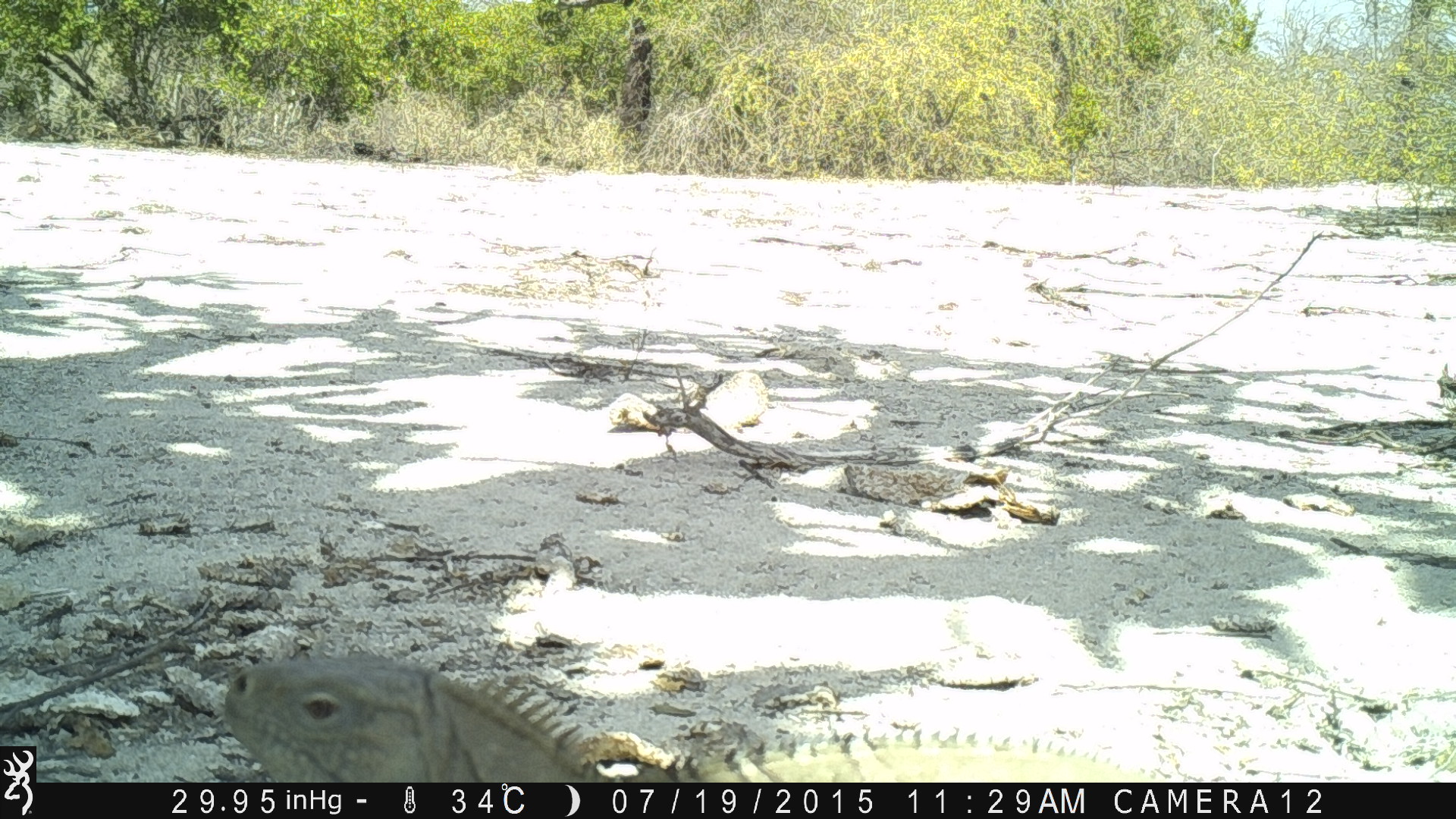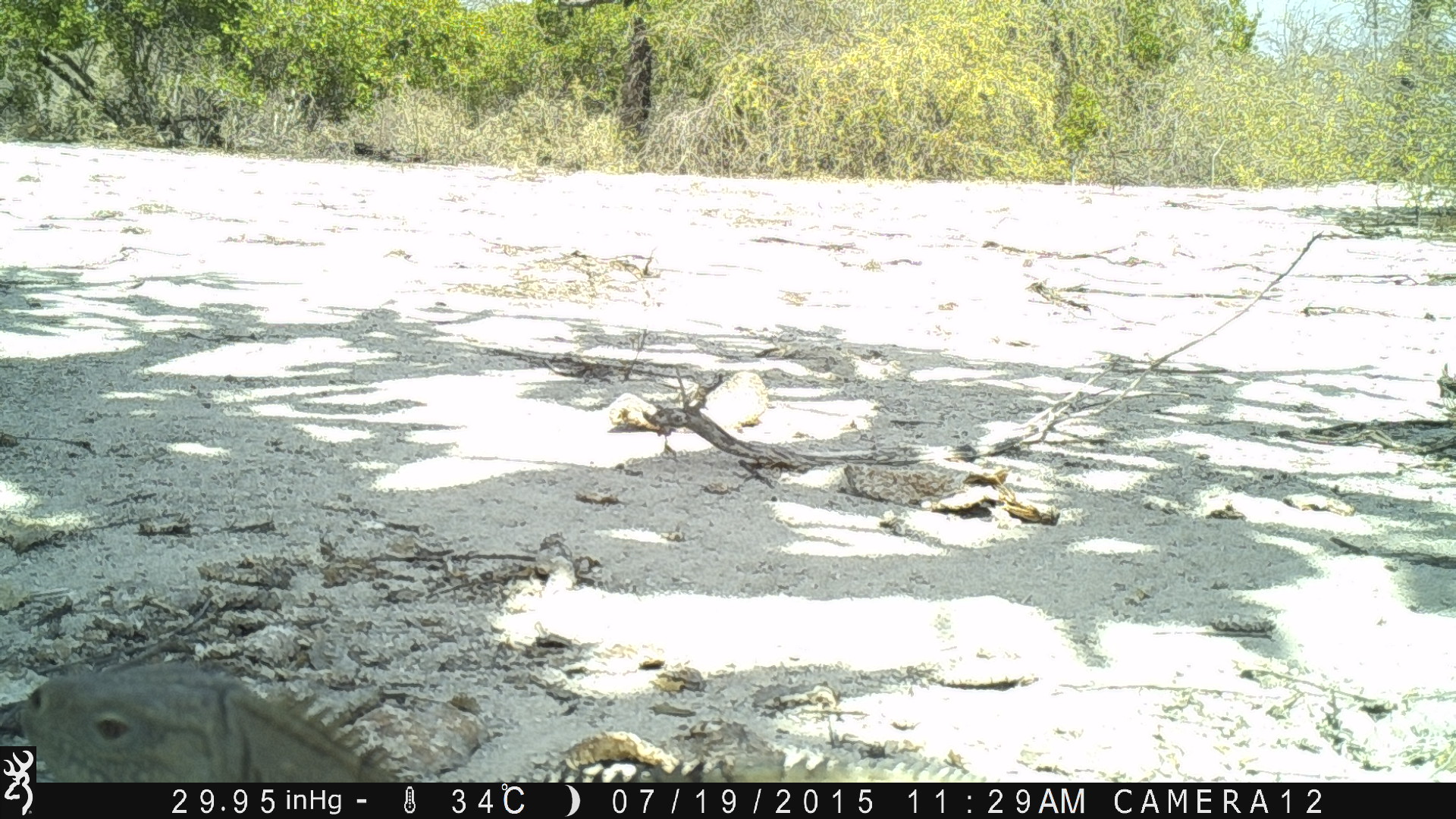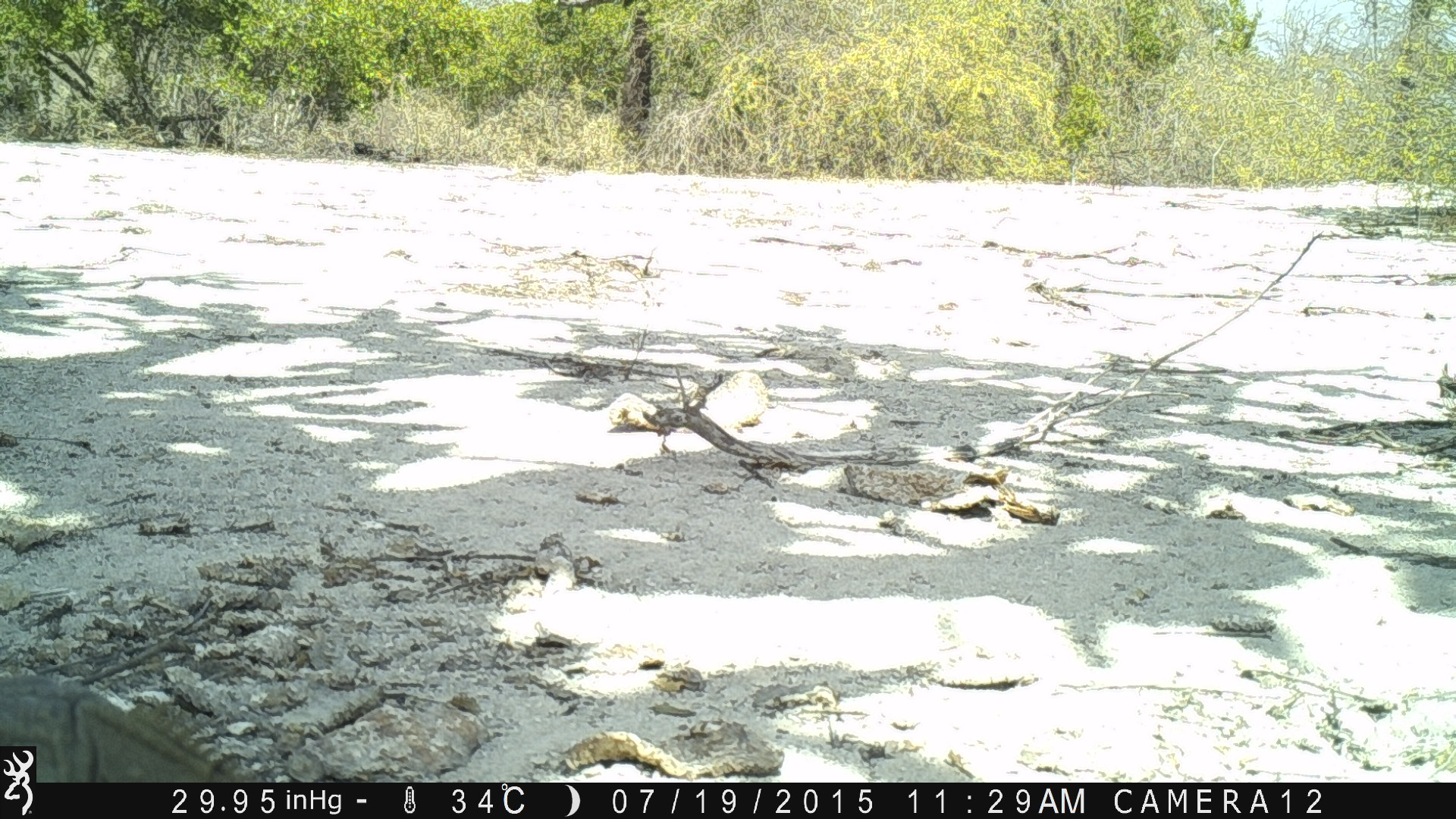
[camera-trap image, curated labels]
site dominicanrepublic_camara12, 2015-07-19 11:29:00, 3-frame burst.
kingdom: Animalia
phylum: Chordata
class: Reptilia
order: Squamata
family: Iguanidae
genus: Iguana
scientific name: Iguana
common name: typical iguanas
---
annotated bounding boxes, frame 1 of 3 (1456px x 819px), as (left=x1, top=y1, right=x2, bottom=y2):
iguana: (left=211, top=648, right=1171, bottom=781)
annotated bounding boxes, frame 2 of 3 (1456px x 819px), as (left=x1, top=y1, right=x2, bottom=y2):
iguana: (left=38, top=659, right=1012, bottom=786)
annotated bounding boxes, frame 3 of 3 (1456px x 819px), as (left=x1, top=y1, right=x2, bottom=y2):
iguana: (left=39, top=664, right=269, bottom=780)